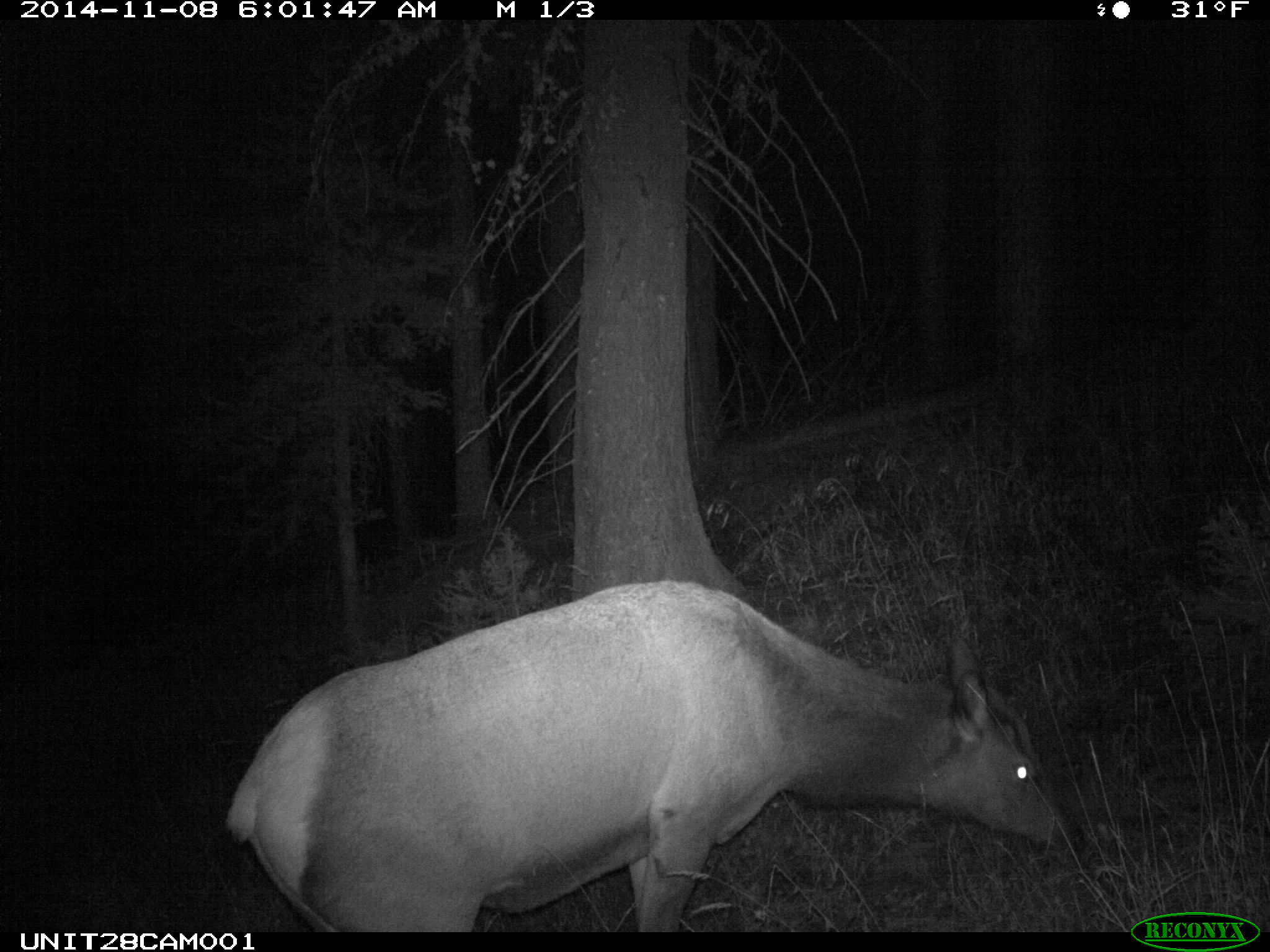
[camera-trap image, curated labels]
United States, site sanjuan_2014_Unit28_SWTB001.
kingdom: Animalia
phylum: Chordata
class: Mammalia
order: Artiodactyla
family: Cervidae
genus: Cervus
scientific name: Cervus elaphus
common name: red deer